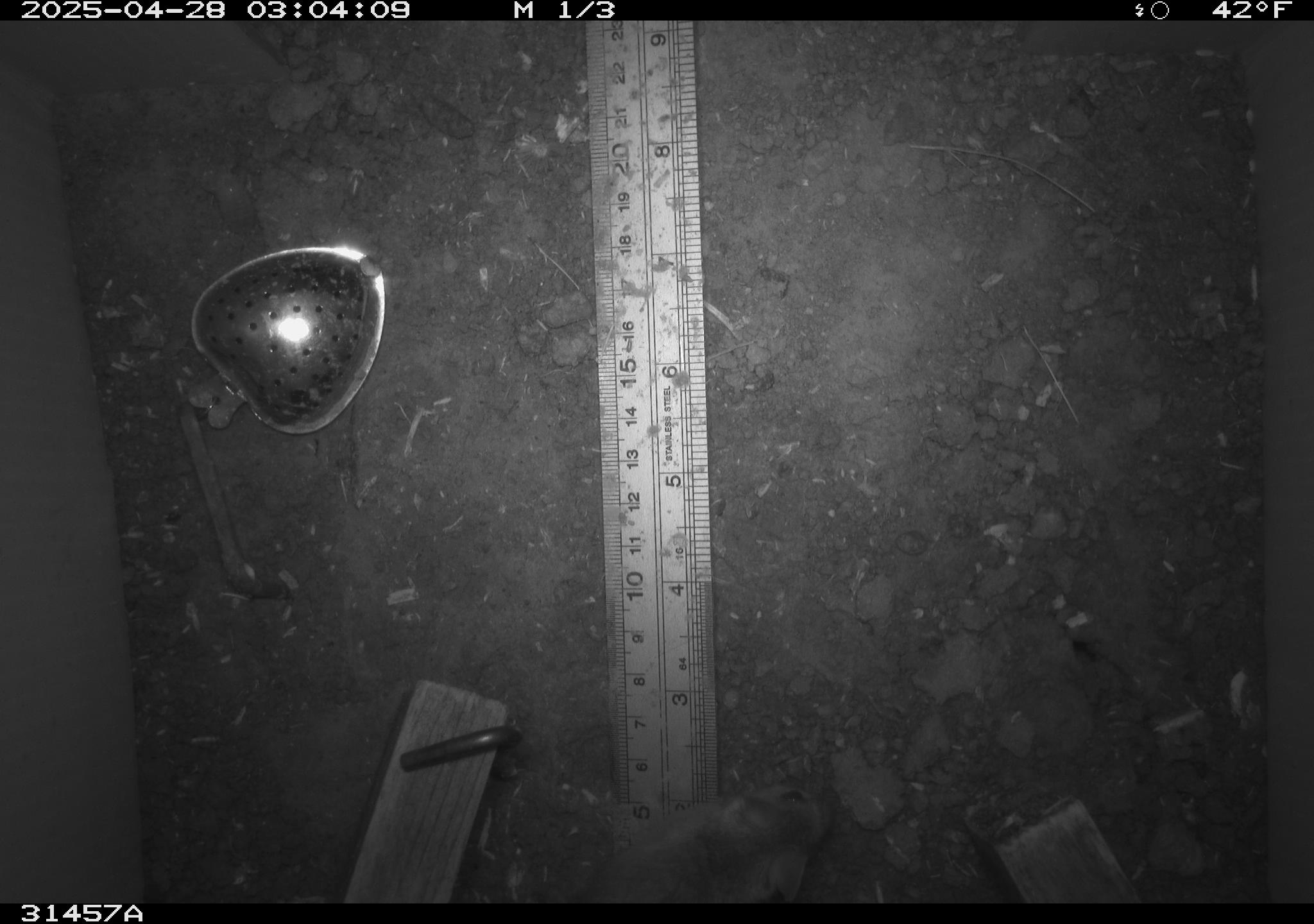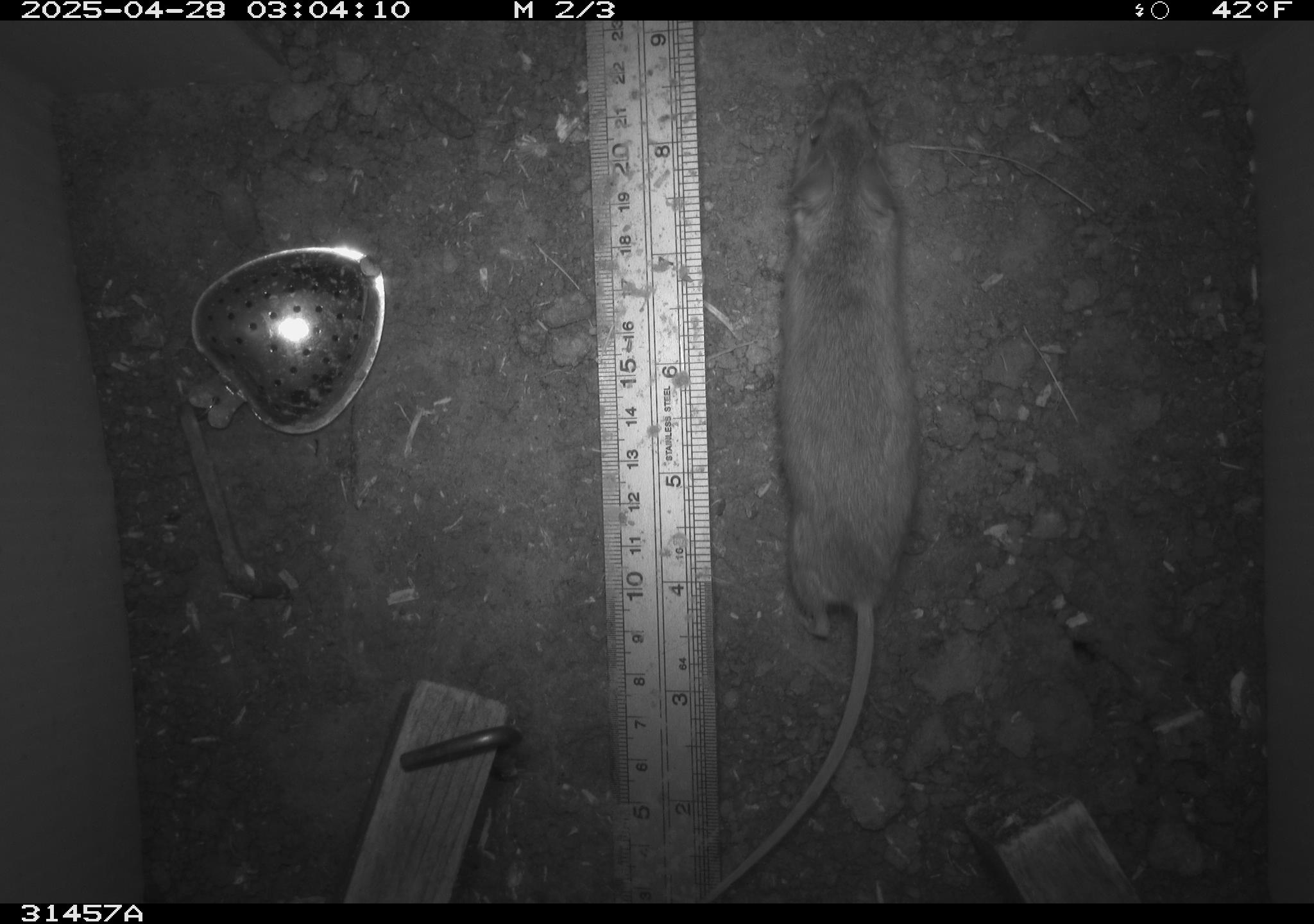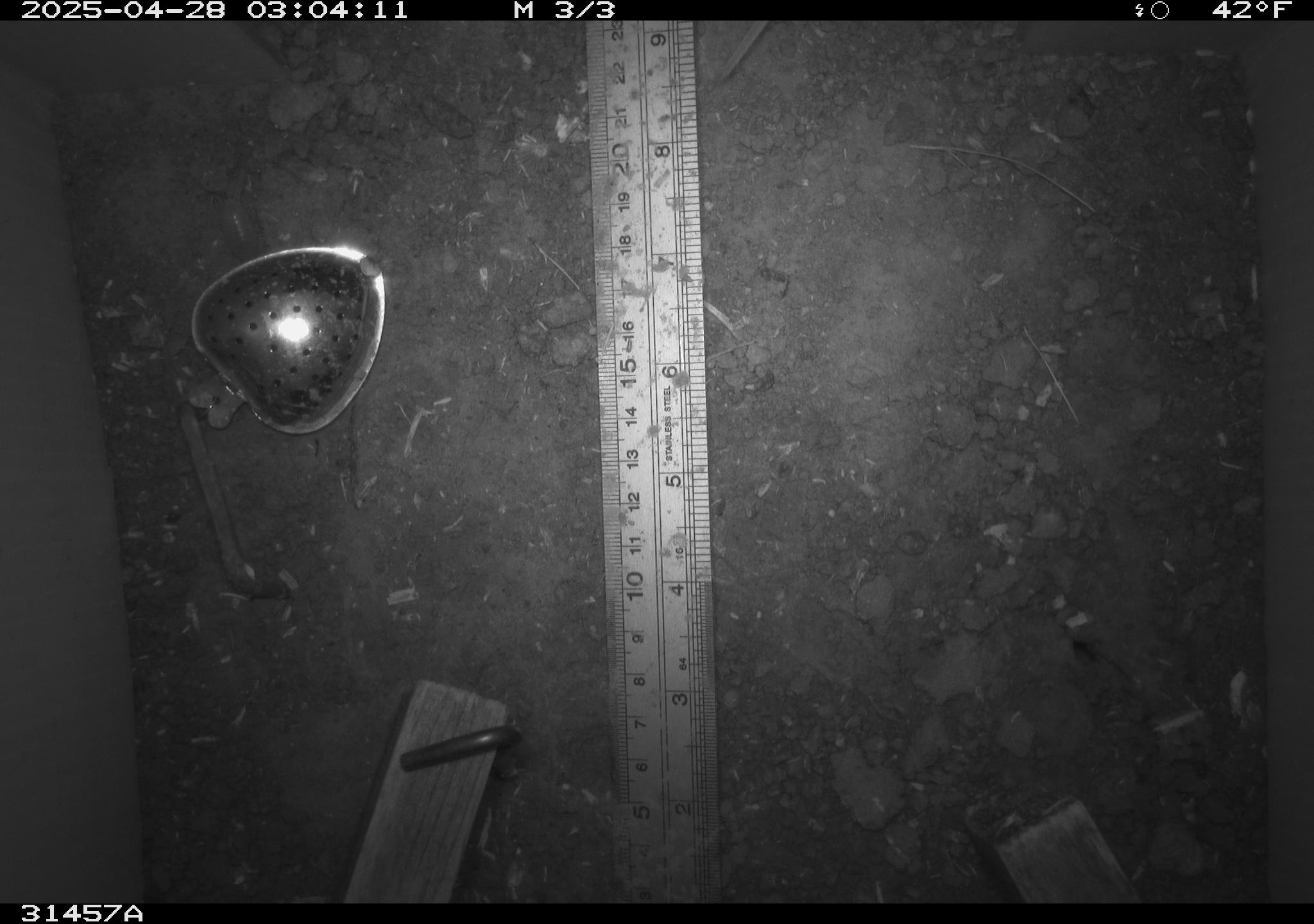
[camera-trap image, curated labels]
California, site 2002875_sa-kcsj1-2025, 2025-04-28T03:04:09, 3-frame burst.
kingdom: Animalia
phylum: Chordata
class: Mammalia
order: Rodentia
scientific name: Rodentia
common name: rodent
Rodent (Rodentia).